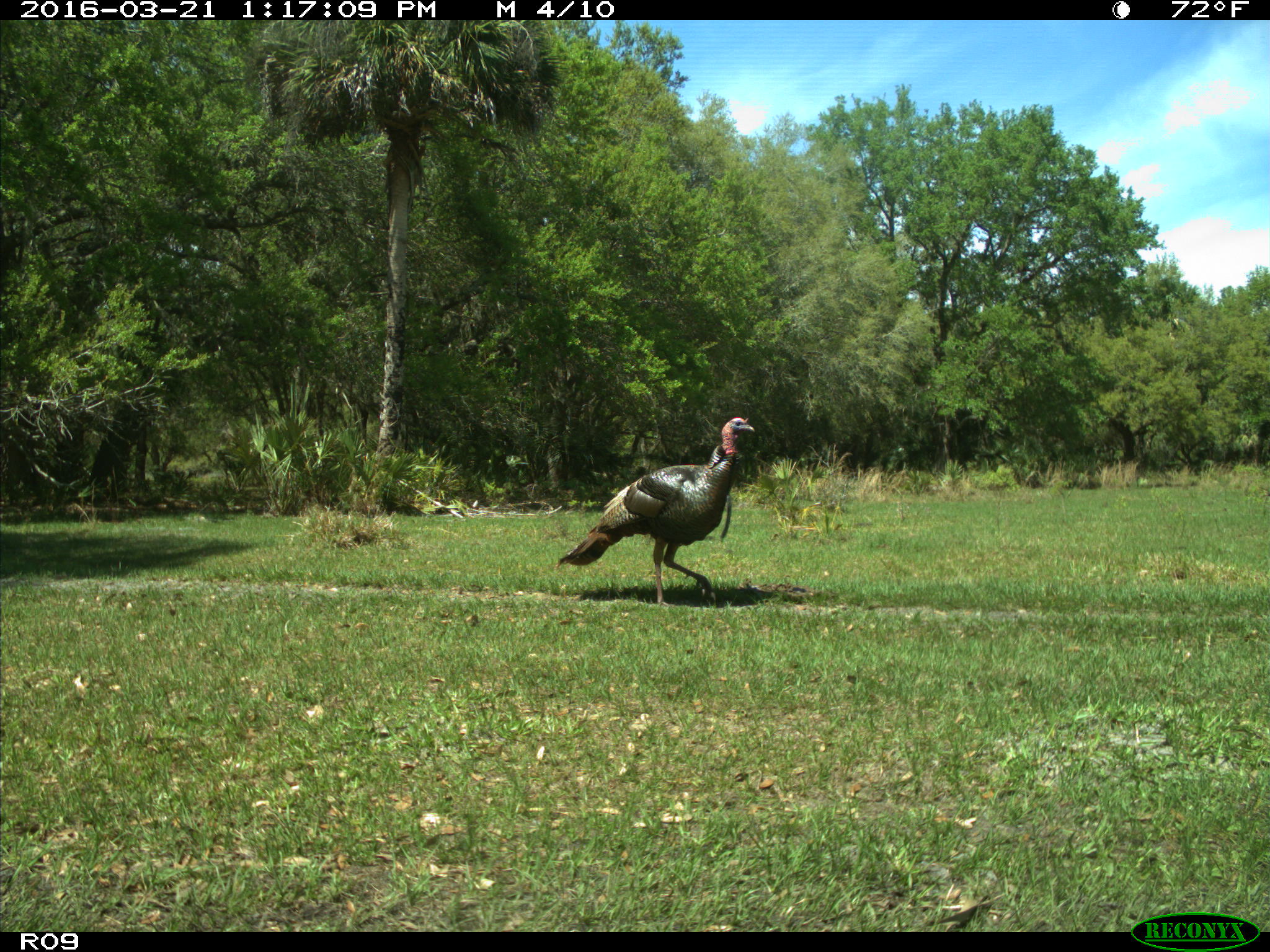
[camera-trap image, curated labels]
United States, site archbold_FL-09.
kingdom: Animalia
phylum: Chordata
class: Aves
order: Galliformes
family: Phasianidae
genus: Meleagris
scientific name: Meleagris gallopavo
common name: wild turkey